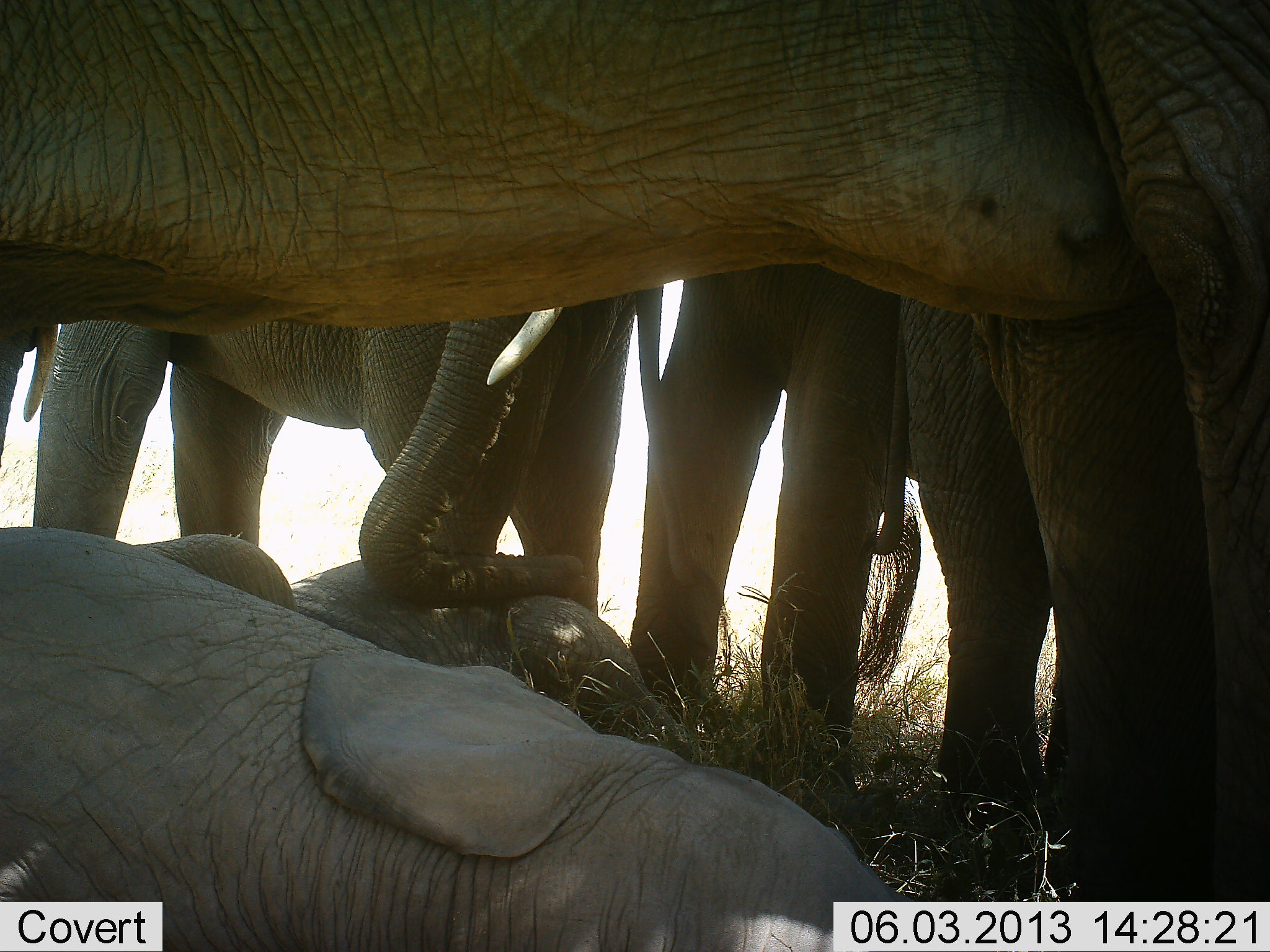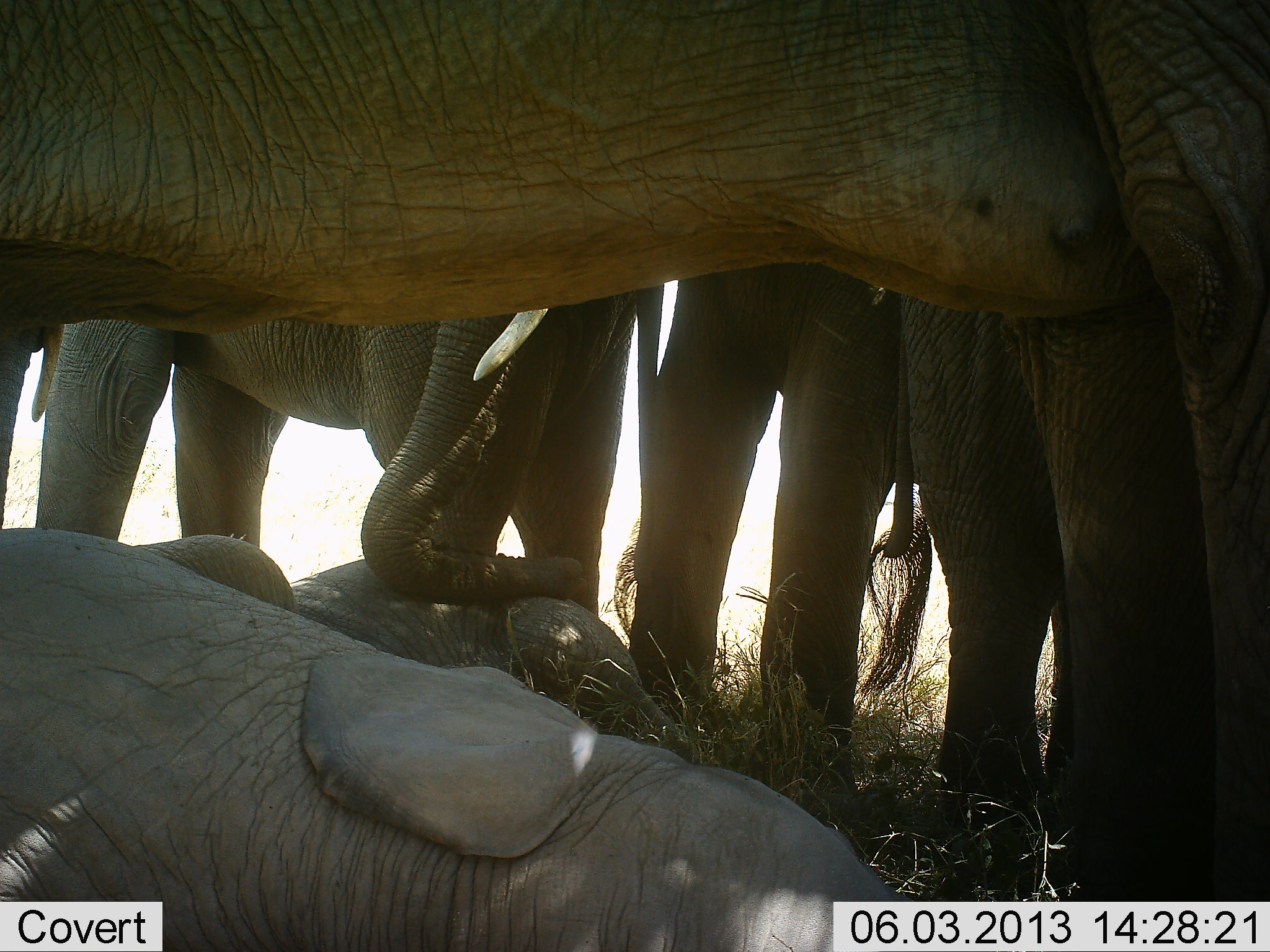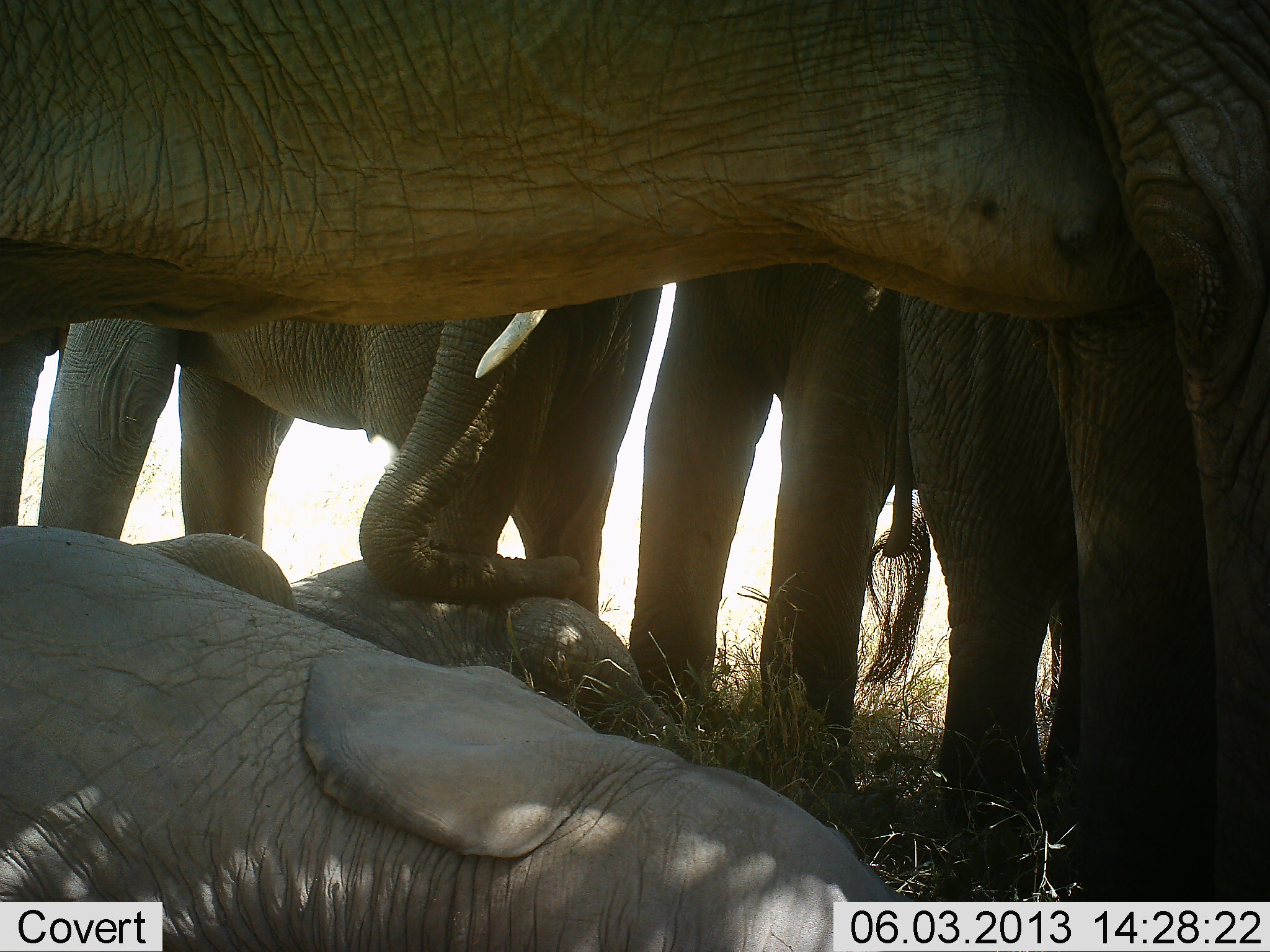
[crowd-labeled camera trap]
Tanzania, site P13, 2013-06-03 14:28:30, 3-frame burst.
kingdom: Animalia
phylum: Chordata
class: Mammalia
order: Proboscidea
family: Elephantidae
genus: Loxodonta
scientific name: Loxodonta africana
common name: african bush elephant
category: elephant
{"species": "elephant (african bush elephant) (Loxodonta africana)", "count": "5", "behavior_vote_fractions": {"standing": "90%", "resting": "90%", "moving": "0%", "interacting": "40%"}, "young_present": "50%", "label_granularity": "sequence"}